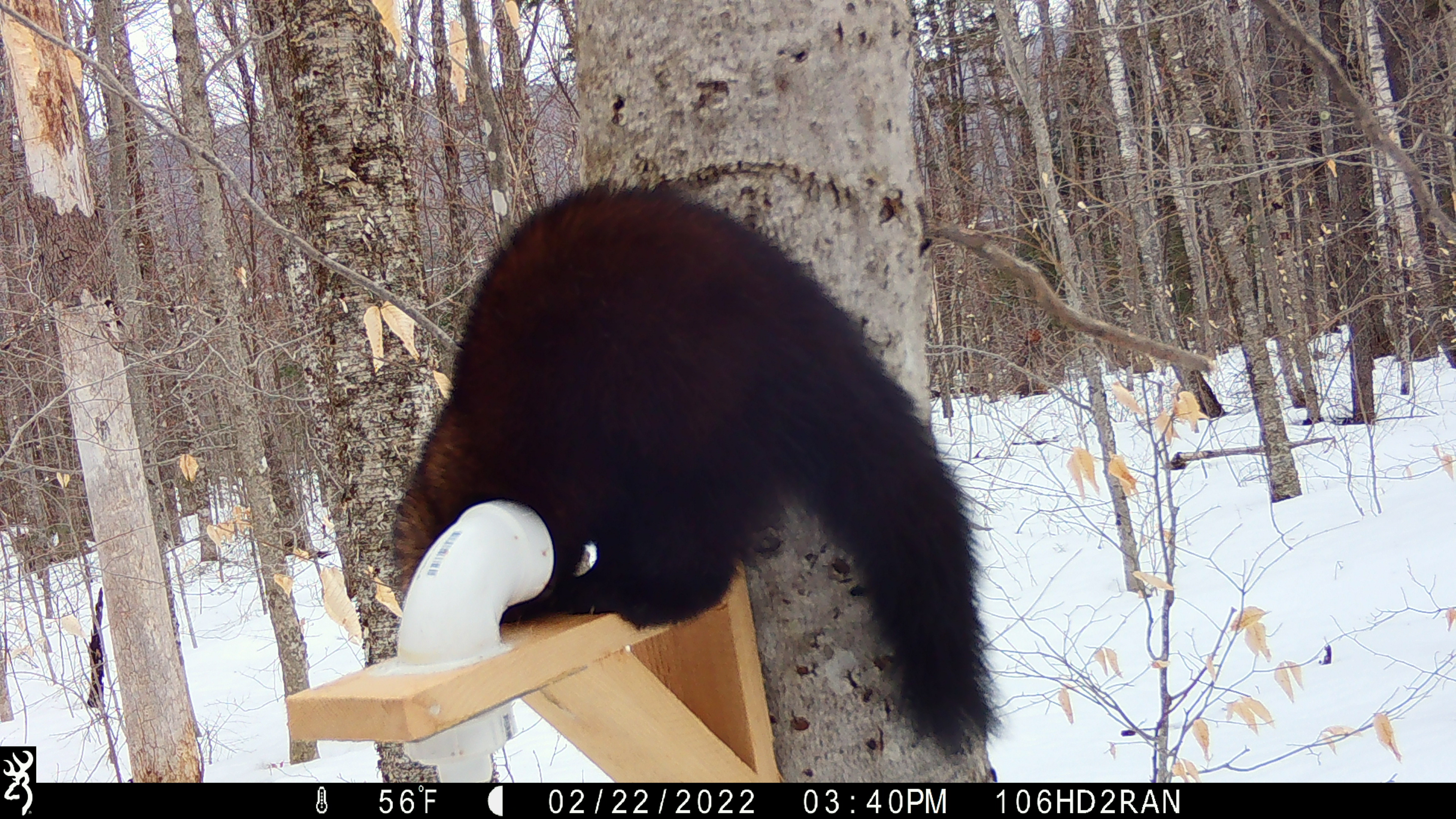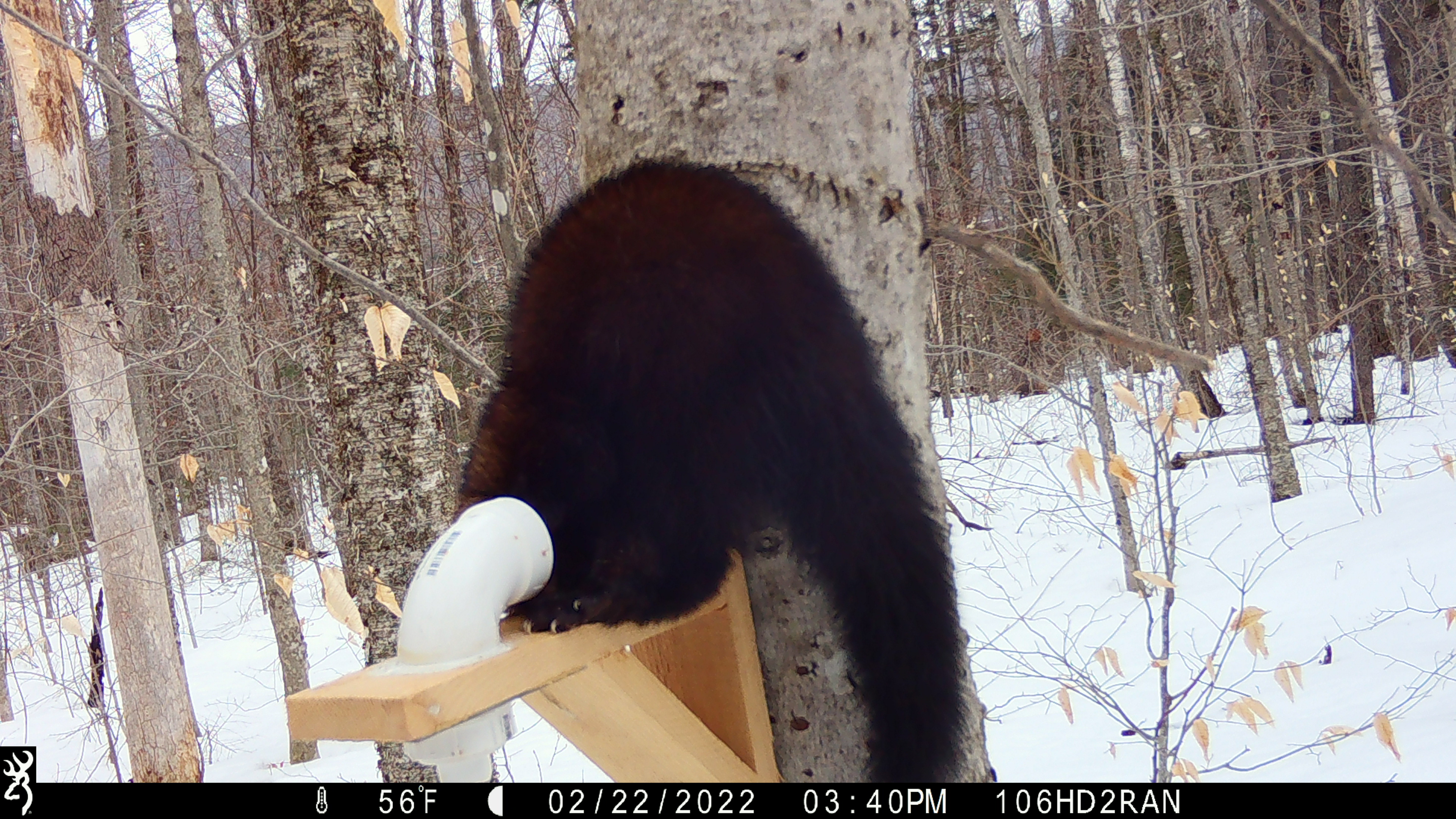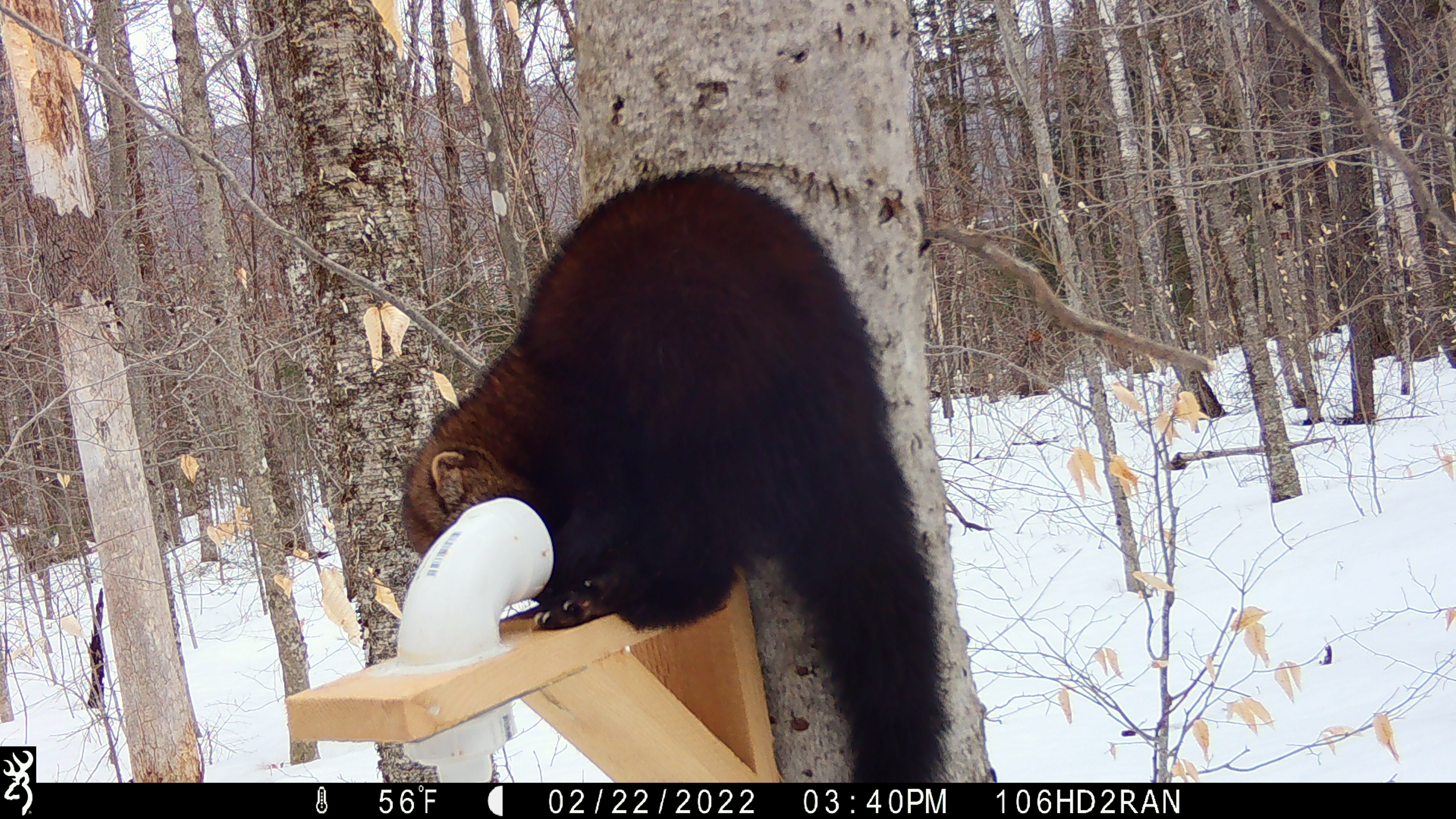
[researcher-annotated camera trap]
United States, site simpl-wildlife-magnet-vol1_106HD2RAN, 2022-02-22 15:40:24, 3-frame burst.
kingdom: Animalia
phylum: Chordata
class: Mammalia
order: Carnivora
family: Mustelidae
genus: Pekania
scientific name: Pekania pennanti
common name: fisher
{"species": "fisher (Pekania pennanti)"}